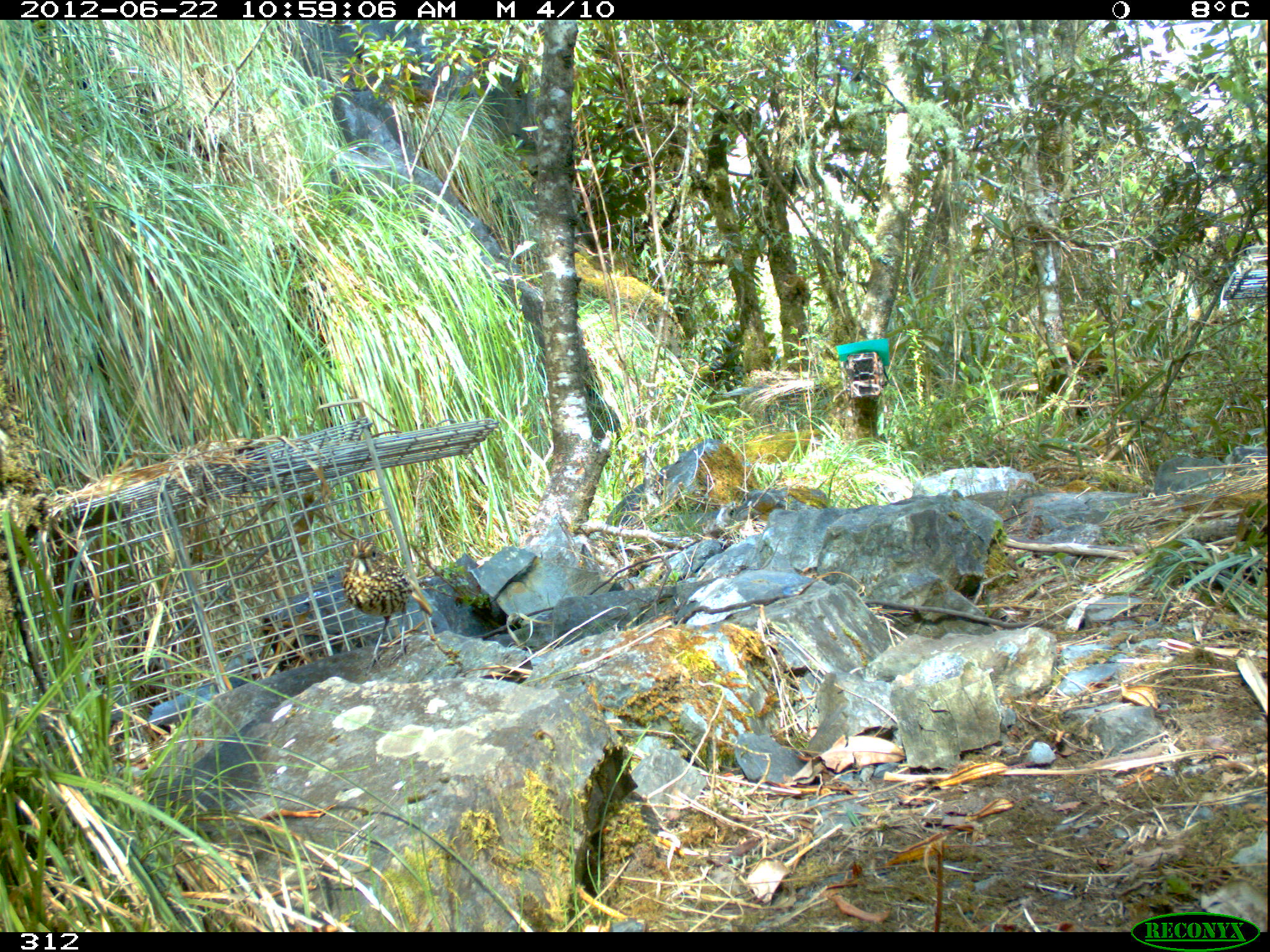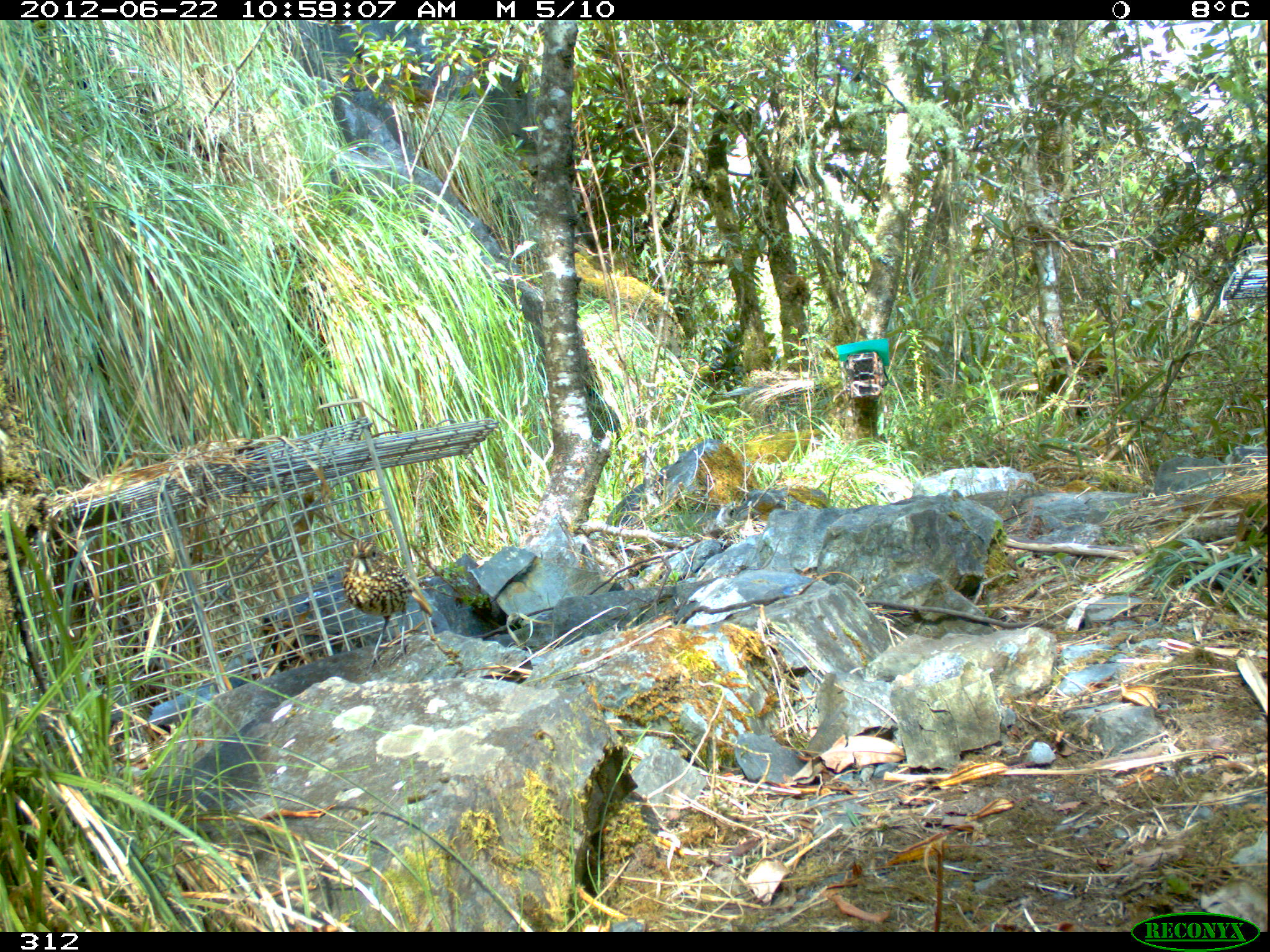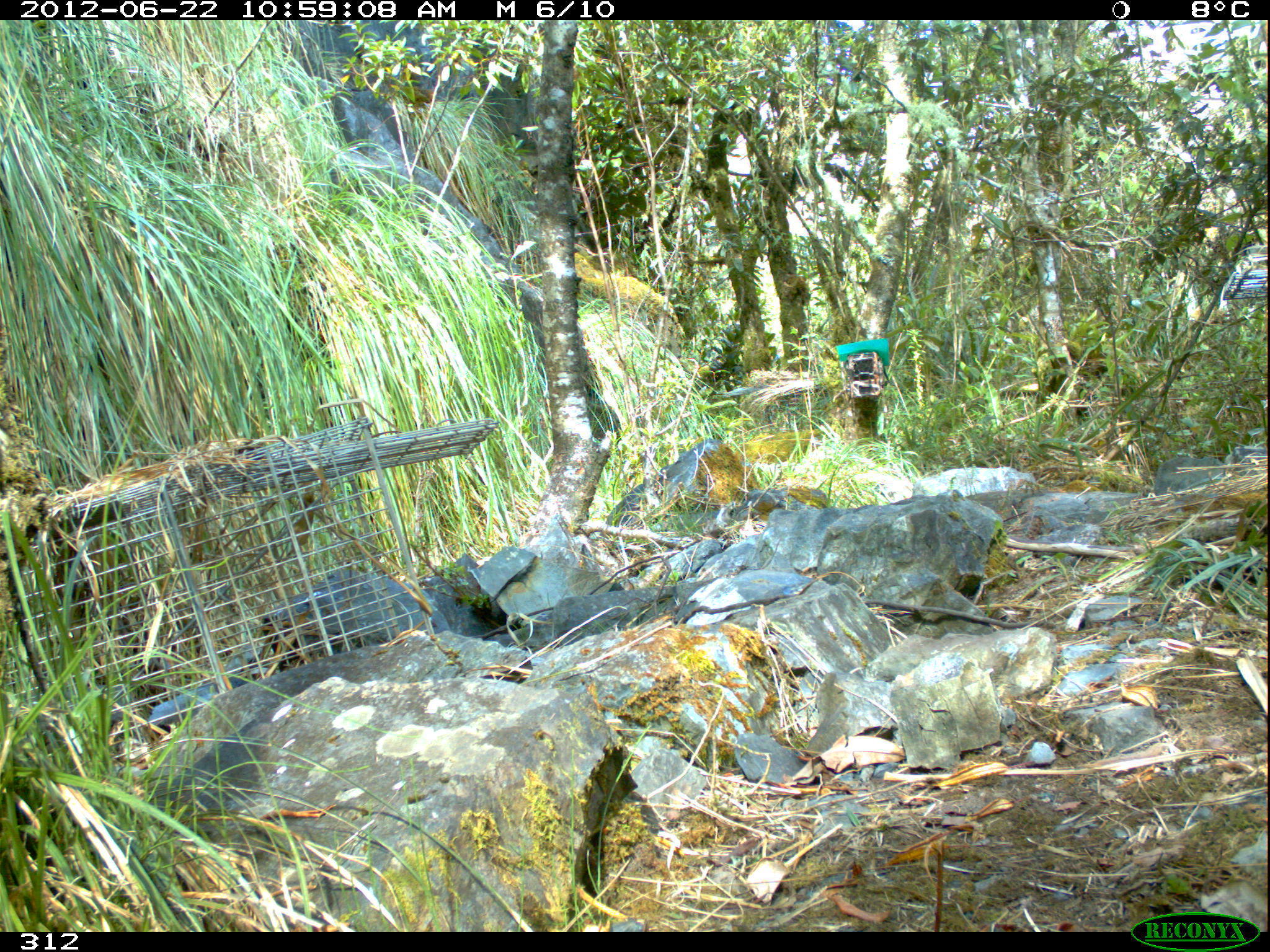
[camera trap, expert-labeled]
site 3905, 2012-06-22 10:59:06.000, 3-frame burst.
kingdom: Animalia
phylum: Chordata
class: Aves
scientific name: Aves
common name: bird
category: unknown bird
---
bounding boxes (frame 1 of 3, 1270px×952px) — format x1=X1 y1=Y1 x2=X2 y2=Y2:
unknown bird: x1=341 y1=536 x2=433 y2=676